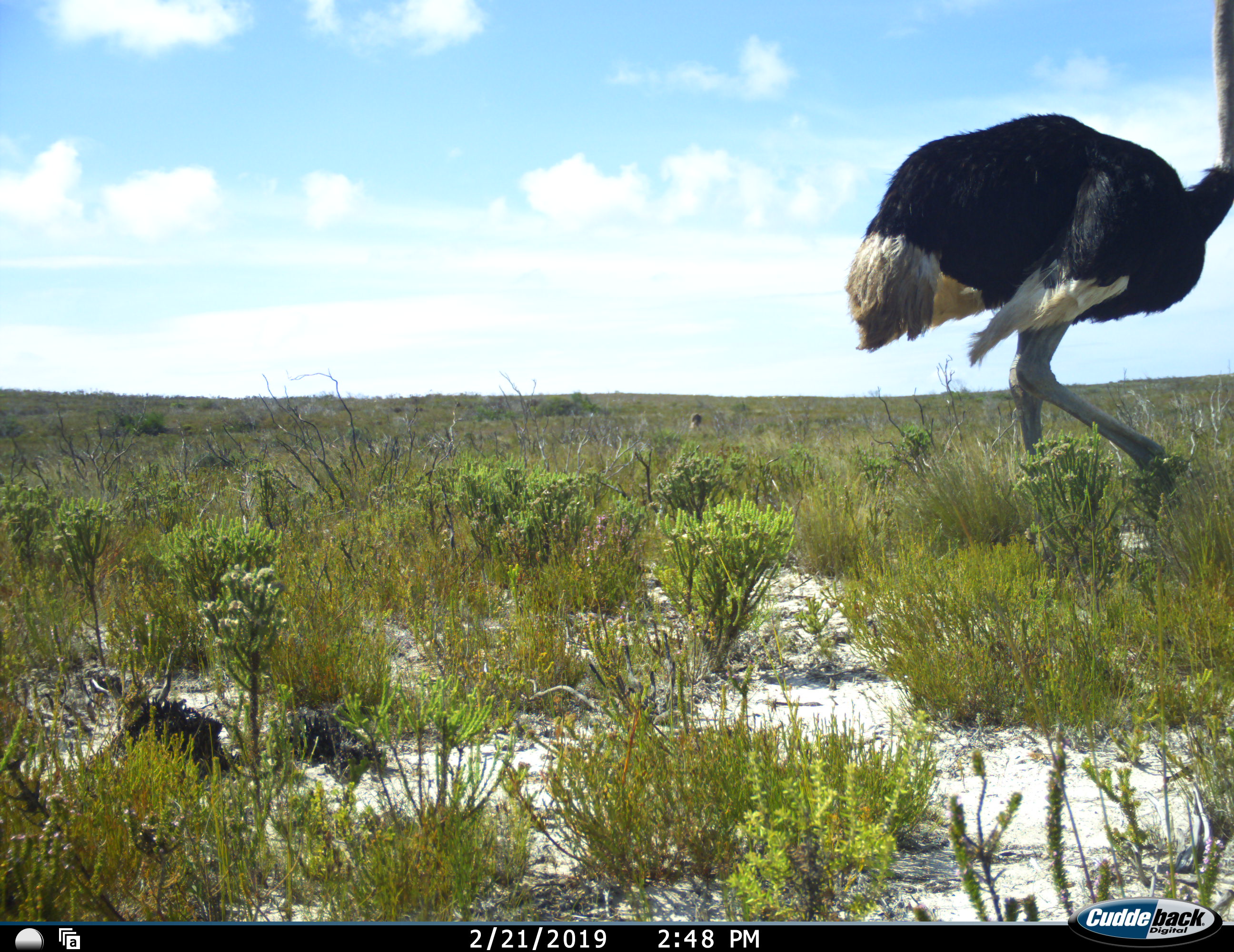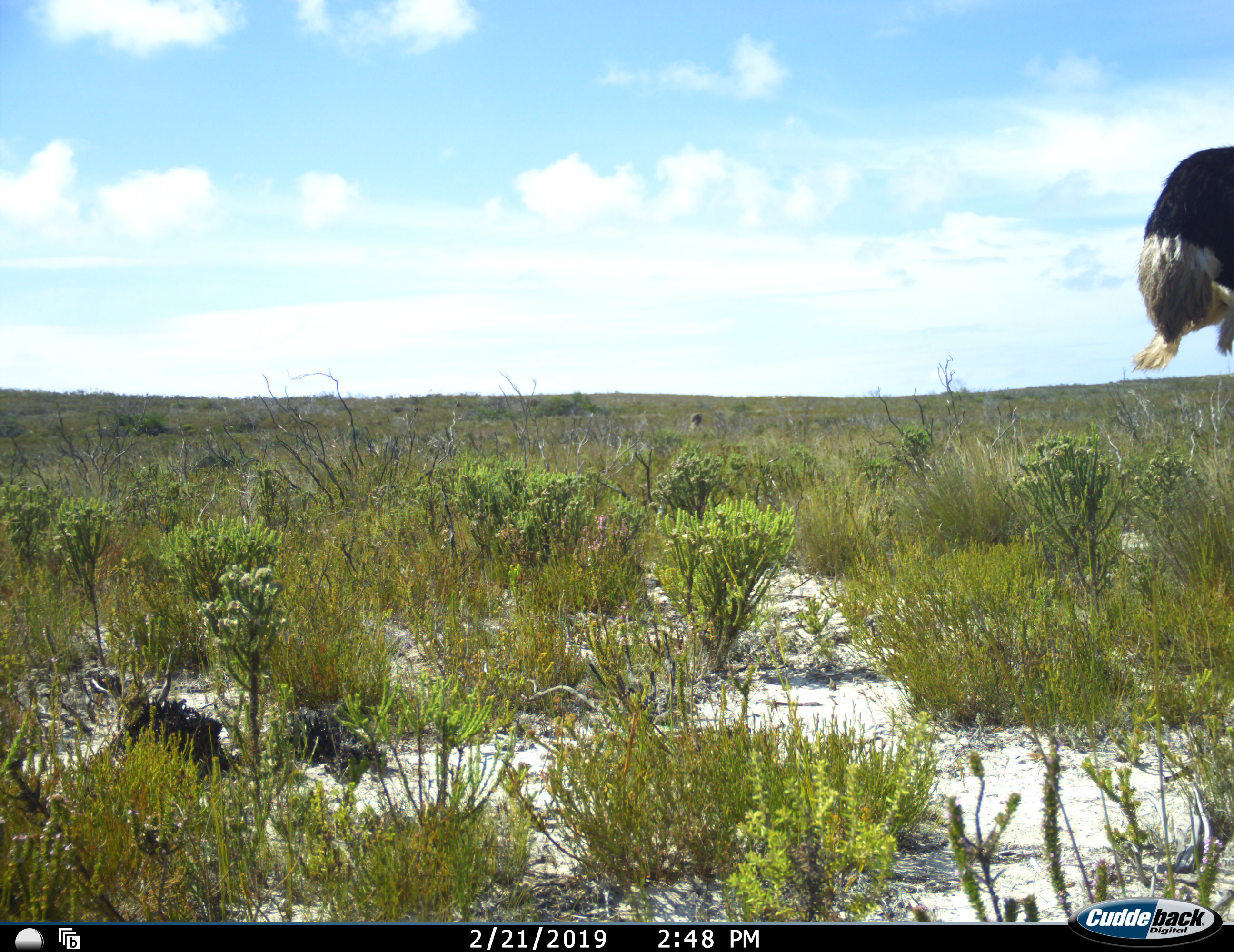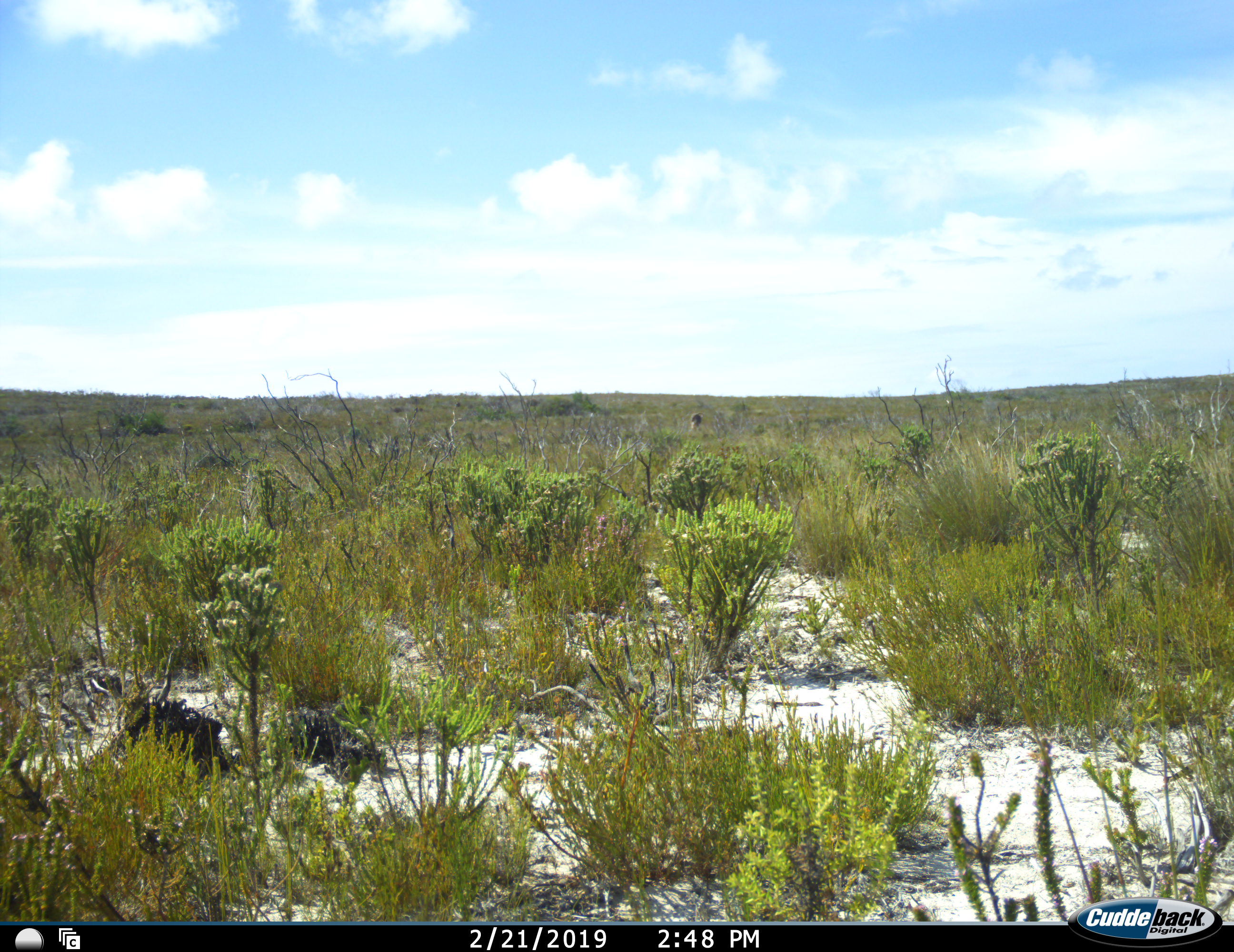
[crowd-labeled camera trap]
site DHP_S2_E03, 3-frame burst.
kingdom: Animalia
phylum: Chordata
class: Aves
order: Struthioniformes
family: Struthionidae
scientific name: Struthionidae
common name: ostrich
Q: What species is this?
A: Ostrich (Struthionidae).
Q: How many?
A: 1.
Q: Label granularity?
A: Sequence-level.